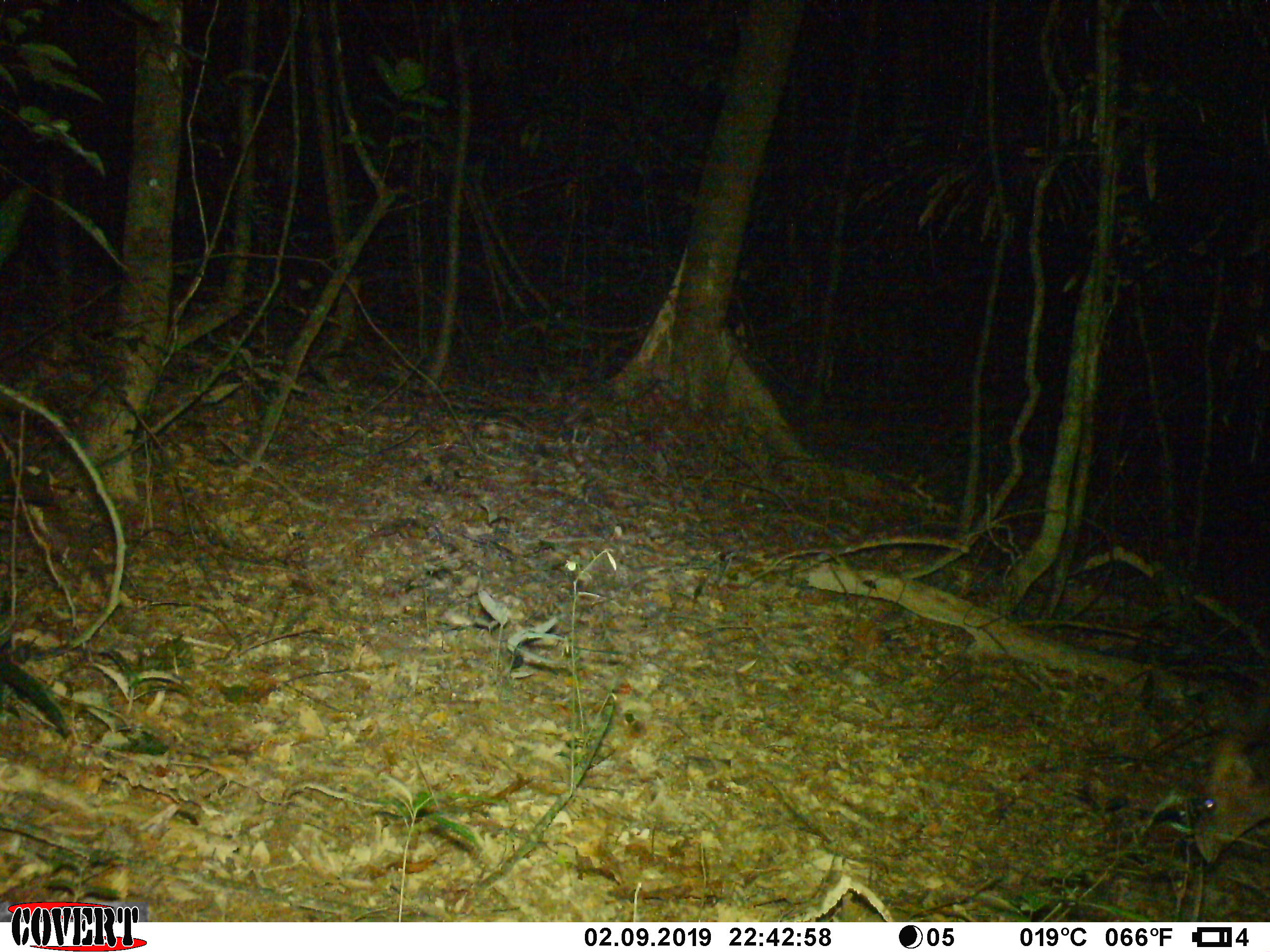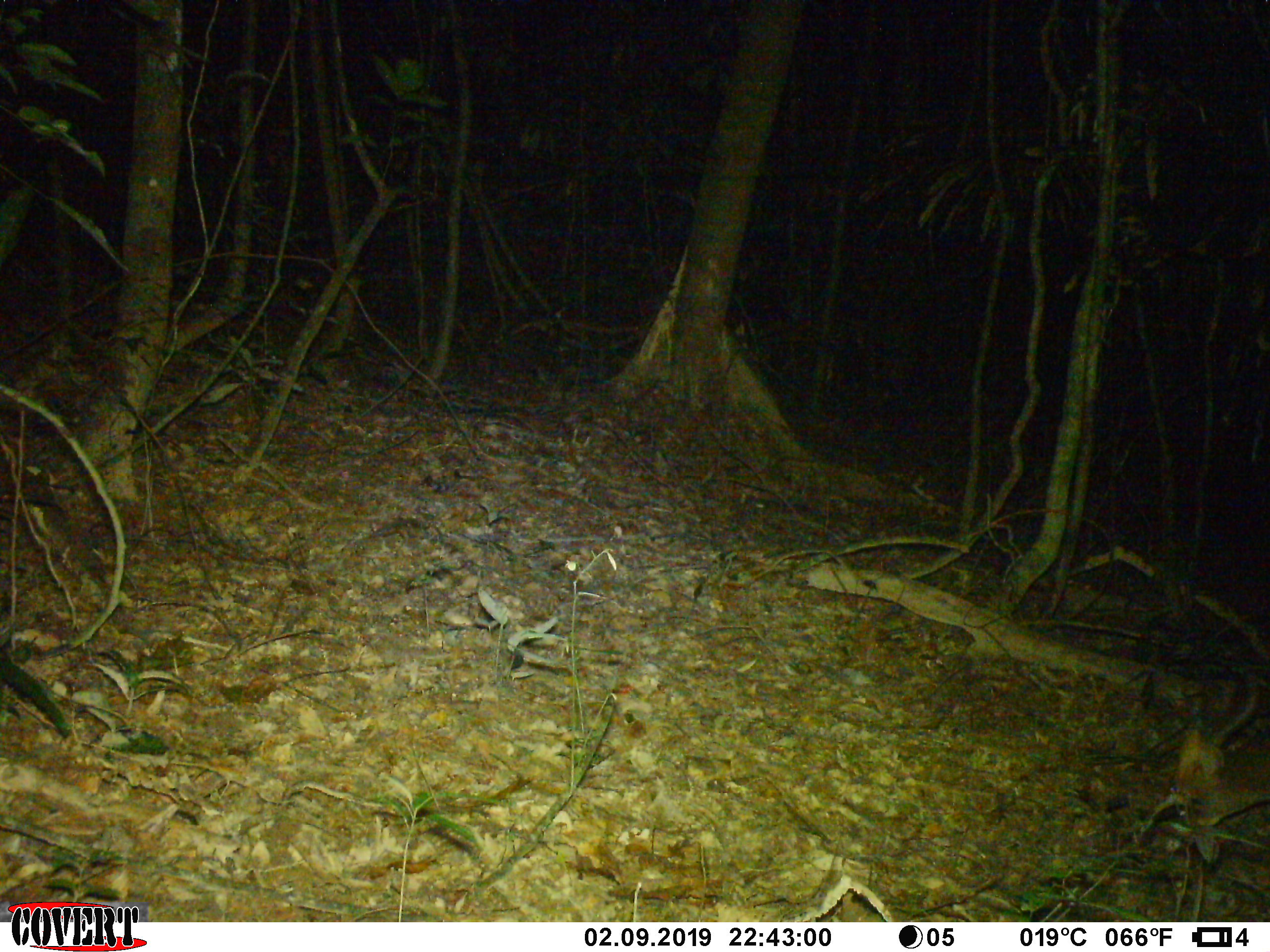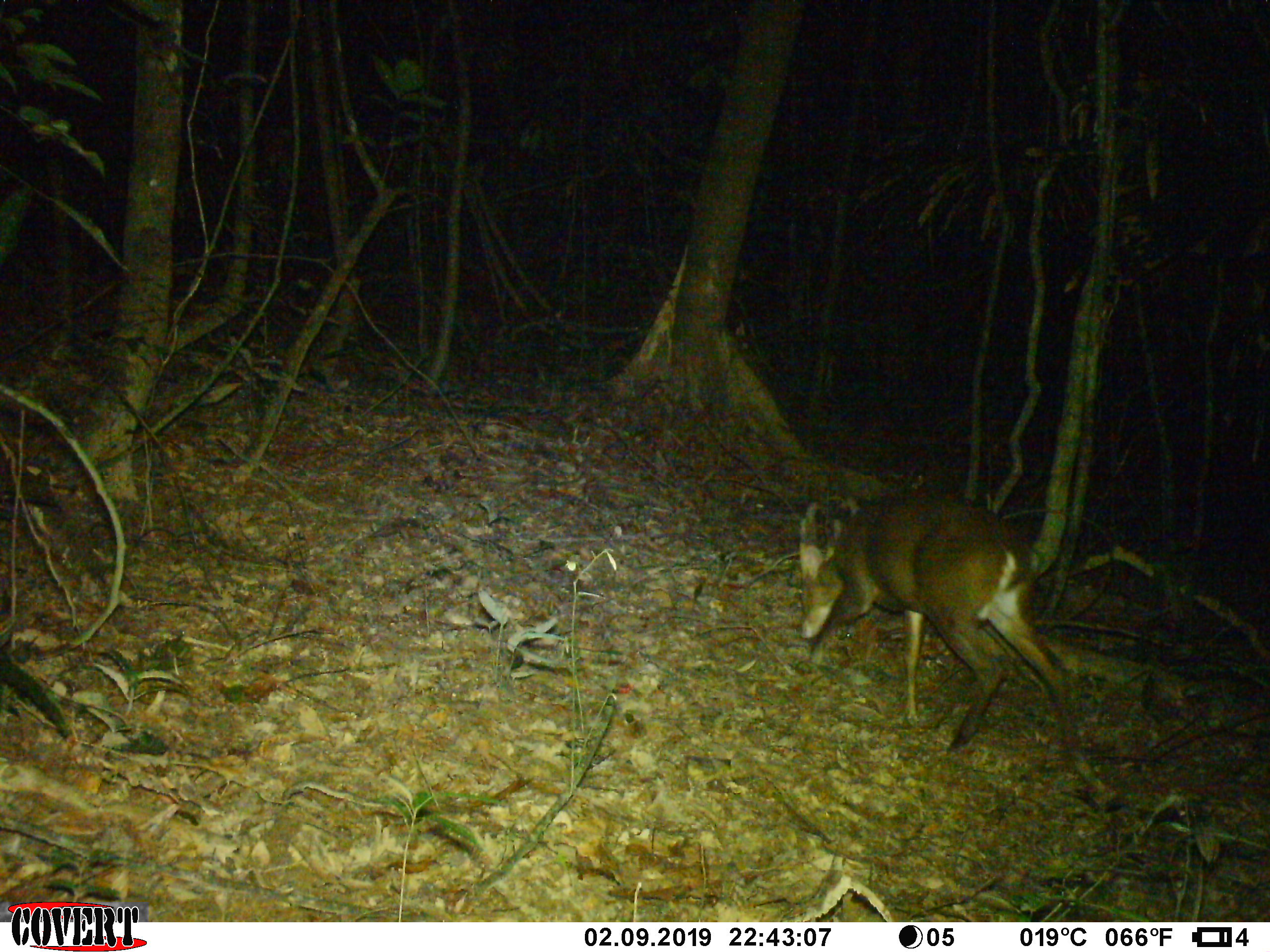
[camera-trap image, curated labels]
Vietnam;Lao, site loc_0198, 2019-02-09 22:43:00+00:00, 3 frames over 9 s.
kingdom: Animalia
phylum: Chordata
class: Mammalia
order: Artiodactyla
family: Cervidae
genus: Muntiacus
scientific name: Muntiacus vuquangensis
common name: large-antlered muntjac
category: large antlered muntjac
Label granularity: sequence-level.